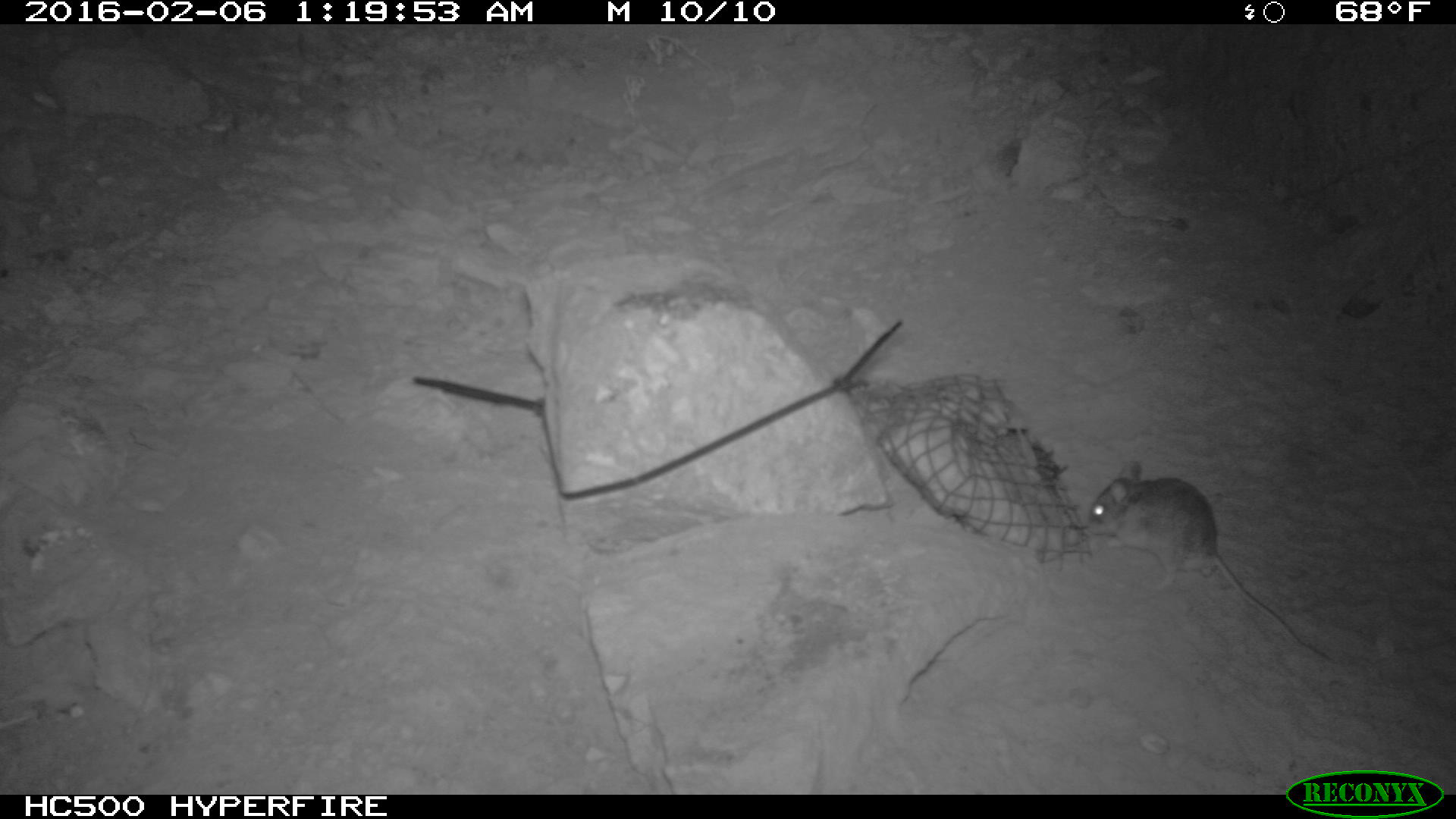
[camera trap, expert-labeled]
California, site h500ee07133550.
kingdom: Animalia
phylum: Chordata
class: Mammalia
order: Rodentia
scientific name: Rodentia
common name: rodent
Rodent (Rodentia).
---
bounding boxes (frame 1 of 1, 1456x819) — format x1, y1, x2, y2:
rodent: 1090, 461, 1331, 662